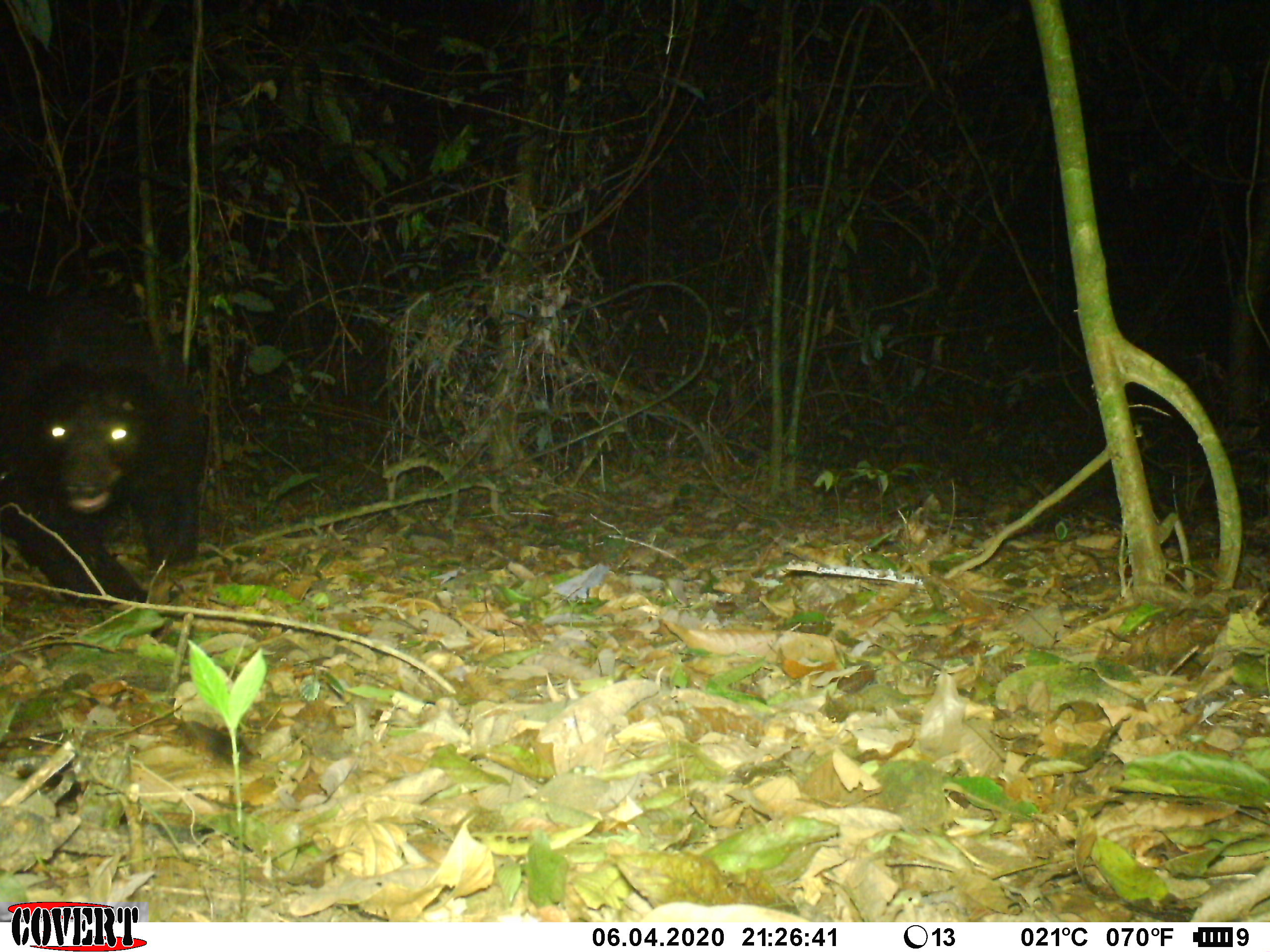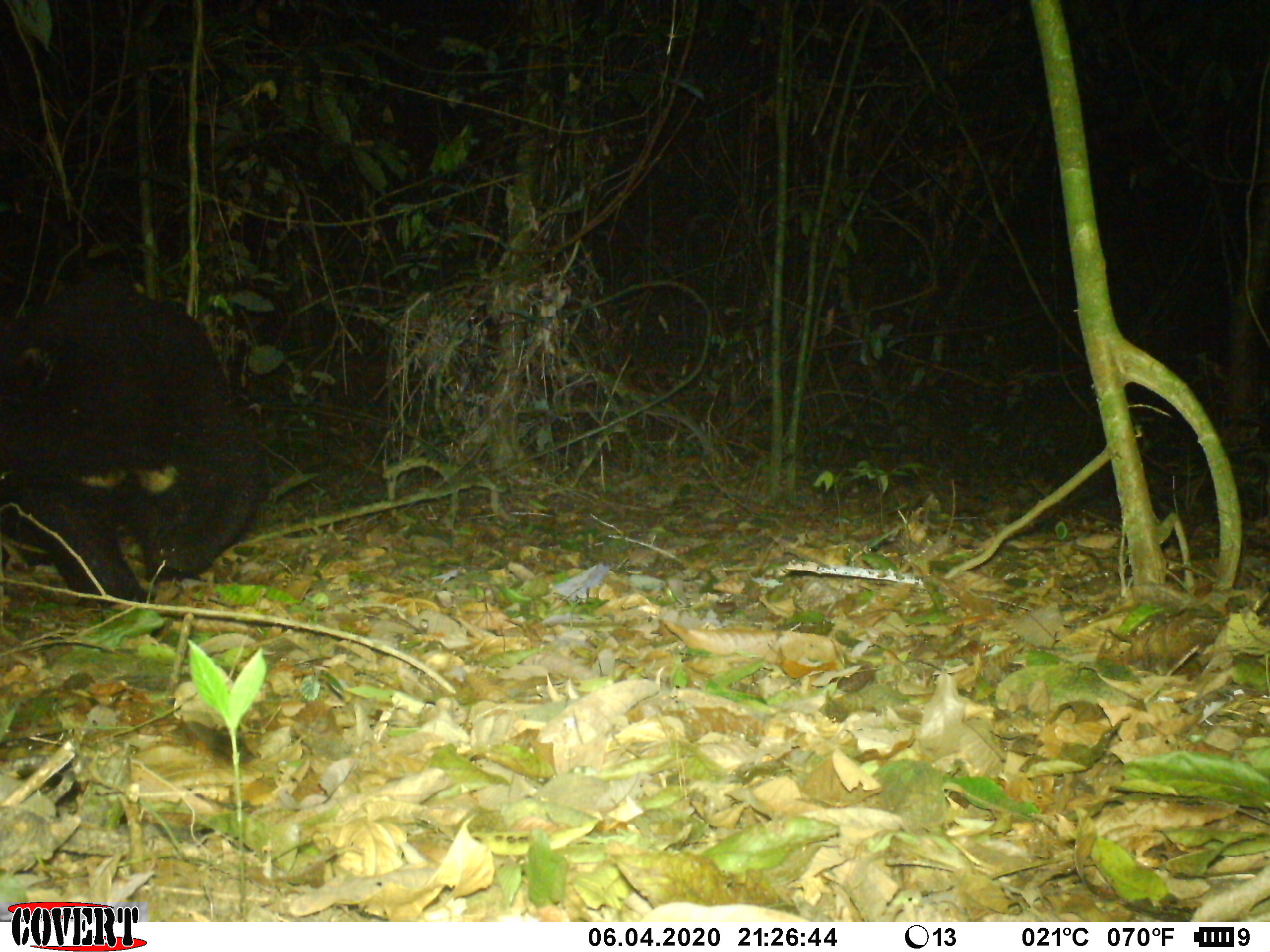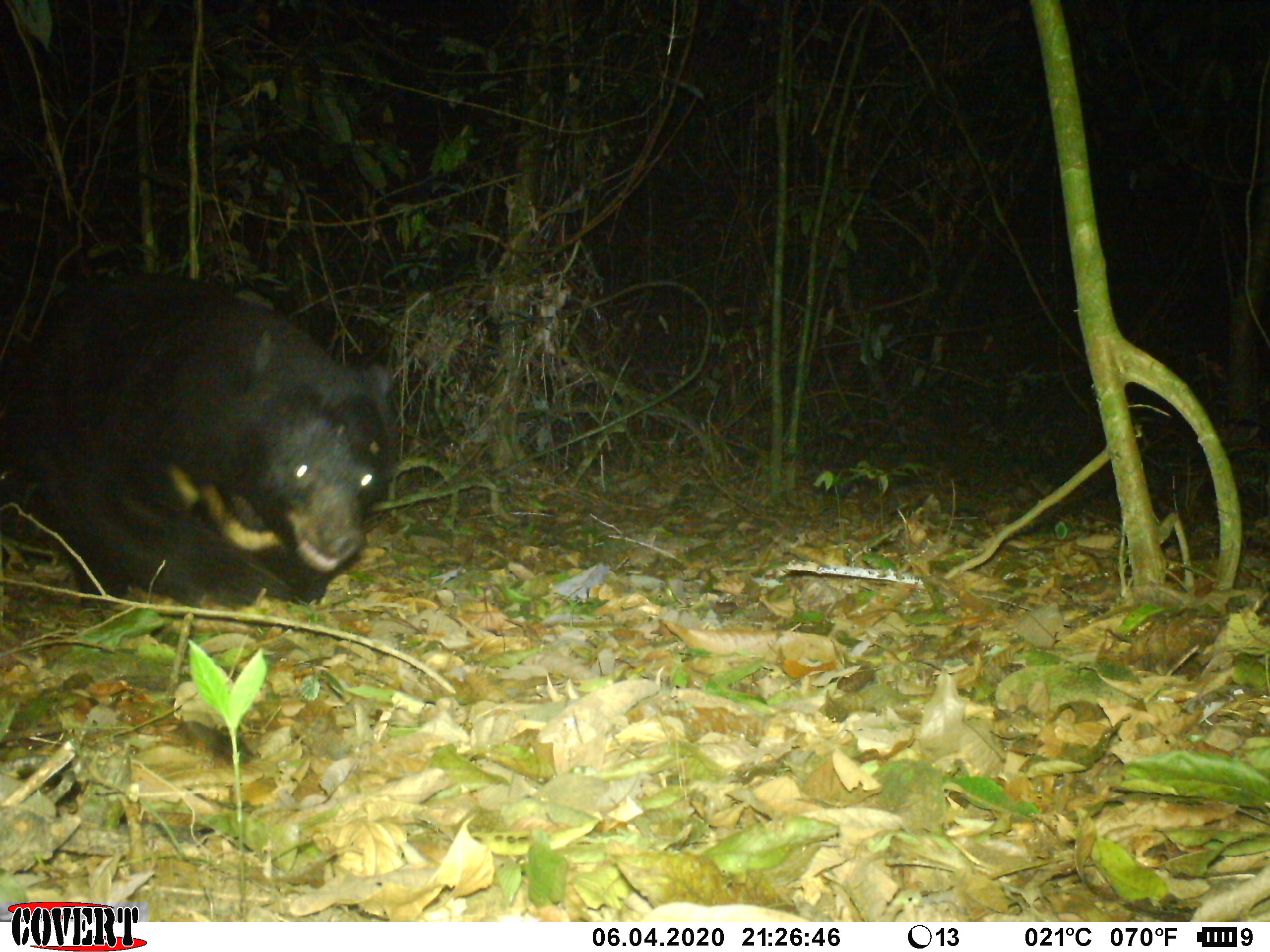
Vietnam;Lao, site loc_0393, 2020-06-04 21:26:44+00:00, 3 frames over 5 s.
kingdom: Animalia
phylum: Chordata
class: Mammalia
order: Carnivora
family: Ursidae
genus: Ursus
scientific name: Ursus thibetanus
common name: asian black bear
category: asiatic black bear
Asiatic black bear (asian black bear) (Ursus thibetanus). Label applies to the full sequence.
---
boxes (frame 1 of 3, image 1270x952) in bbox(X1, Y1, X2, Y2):
asiatic black bear: bbox(0, 276, 208, 605)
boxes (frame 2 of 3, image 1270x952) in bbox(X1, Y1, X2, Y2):
asiatic black bear: bbox(0, 278, 264, 605)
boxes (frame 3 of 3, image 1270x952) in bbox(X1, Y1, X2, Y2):
asiatic black bear: bbox(0, 269, 397, 607)